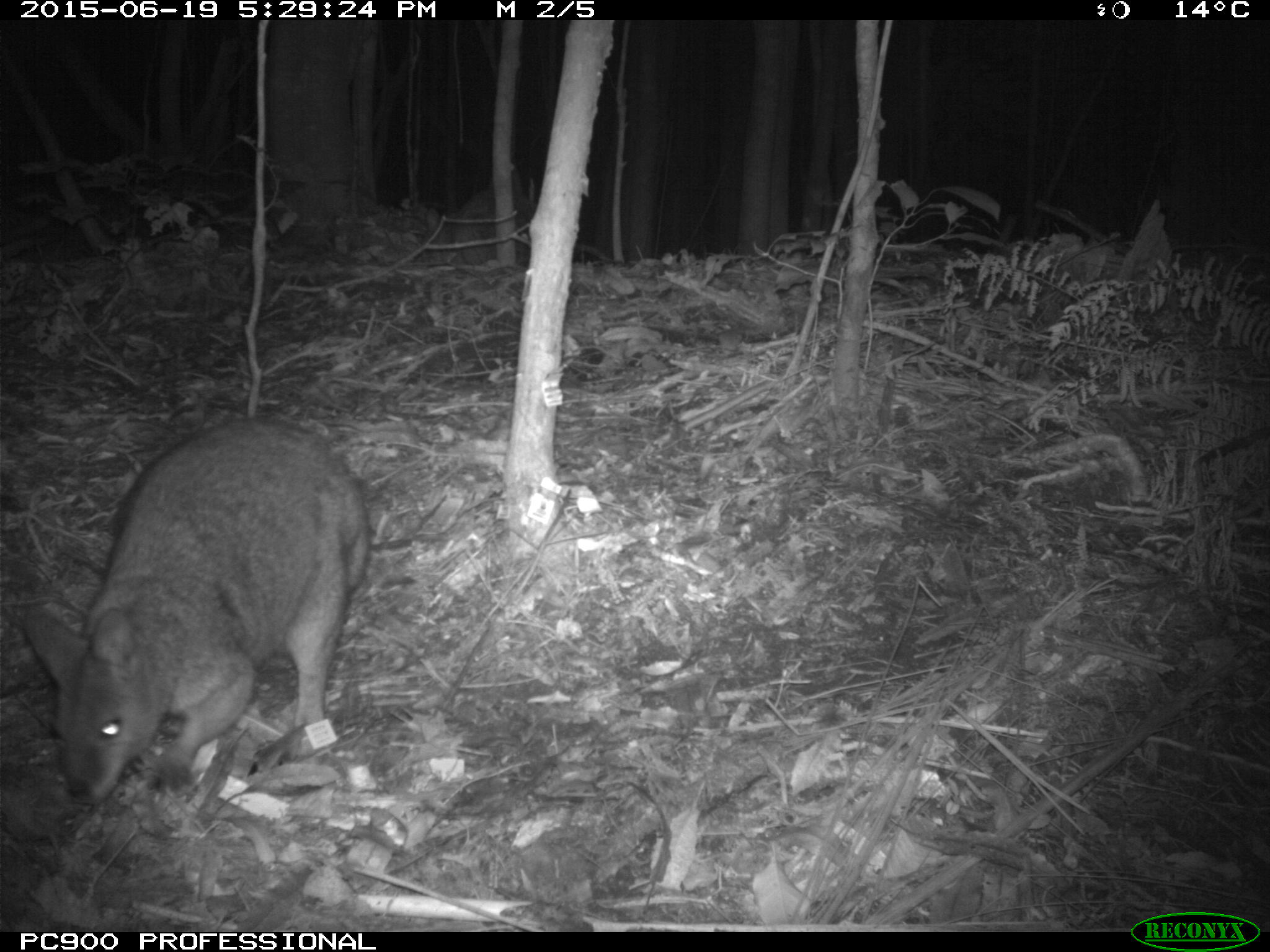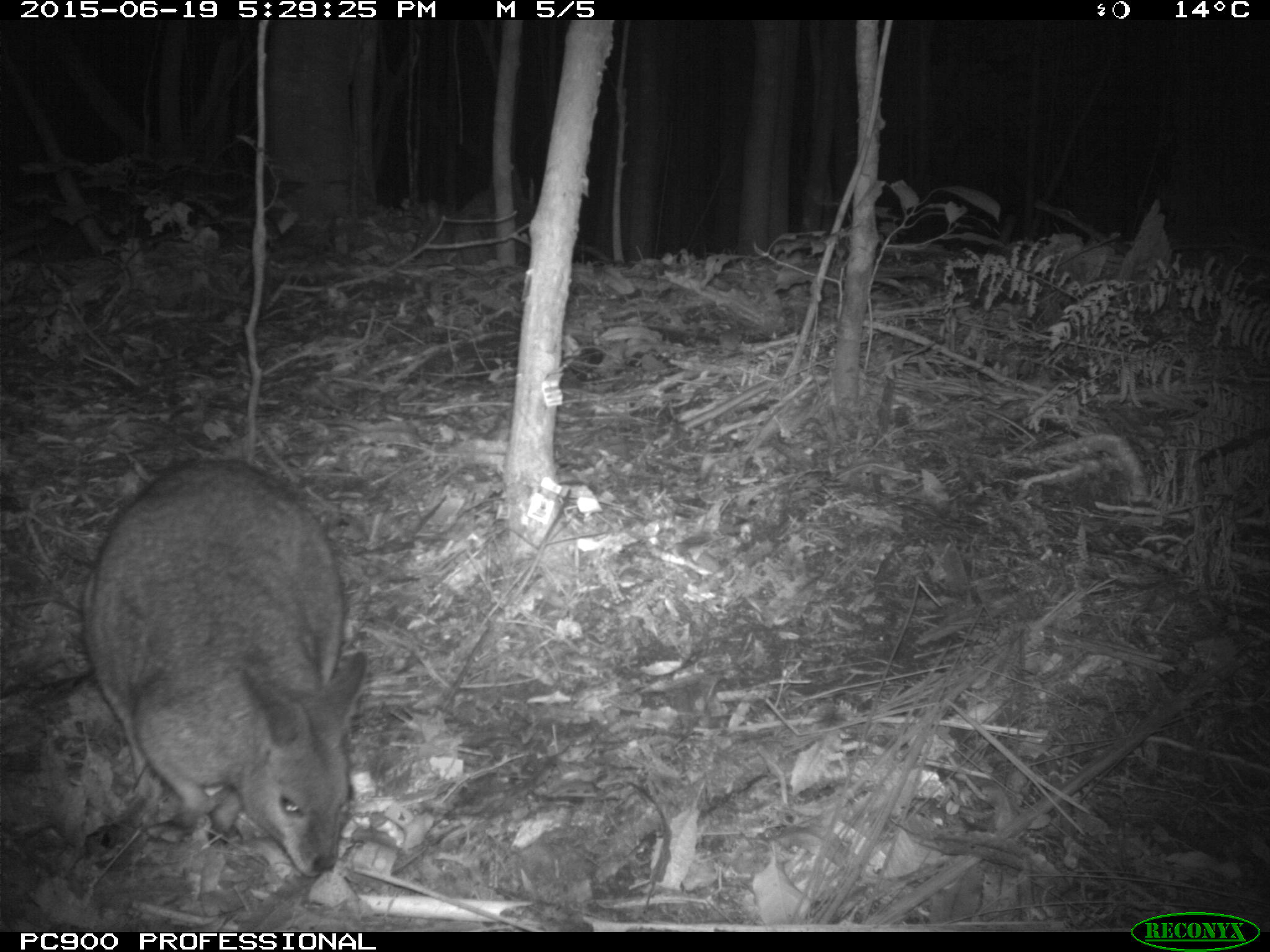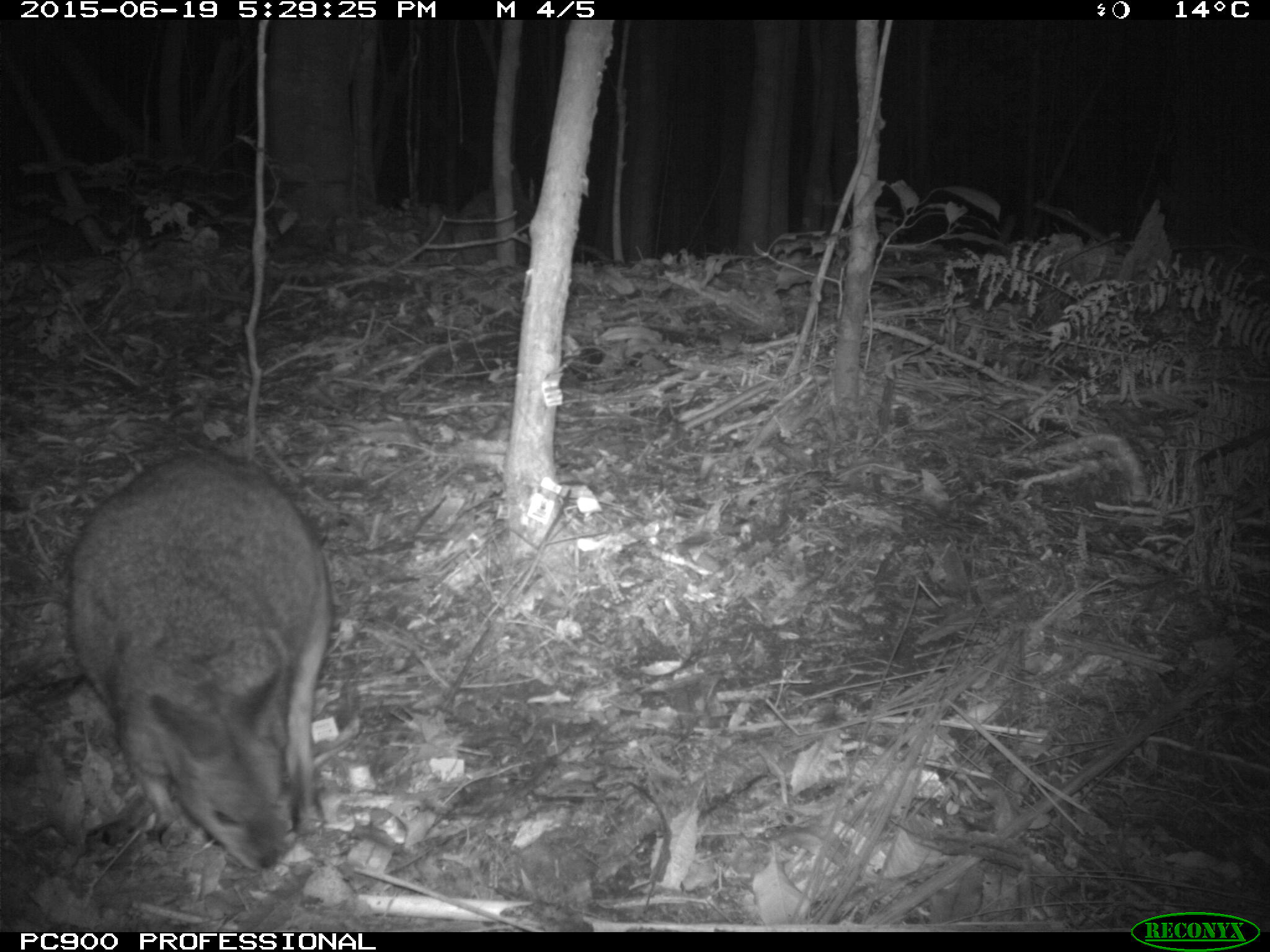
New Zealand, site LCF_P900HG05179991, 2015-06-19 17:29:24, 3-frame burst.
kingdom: Animalia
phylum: Chordata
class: Mammalia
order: Diprotodontia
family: Macropodidae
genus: Notamacropus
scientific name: Notamacropus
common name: wallaby